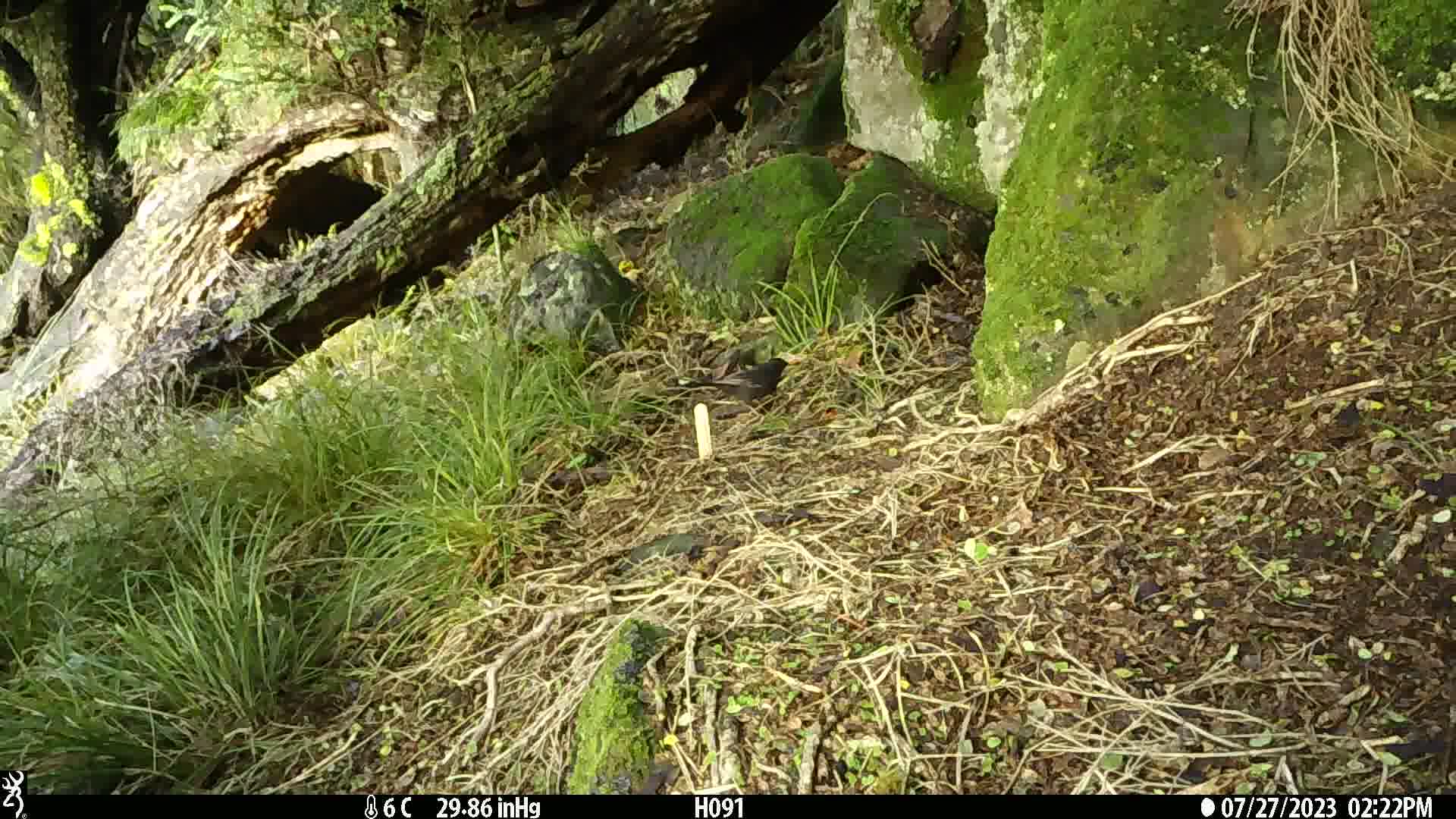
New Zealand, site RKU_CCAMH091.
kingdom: Animalia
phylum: Chordata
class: Aves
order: Passeriformes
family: Turdidae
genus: Turdus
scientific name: Turdus merula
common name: eurasian blackbird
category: blackbird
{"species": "blackbird (eurasian blackbird) (Turdus merula)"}